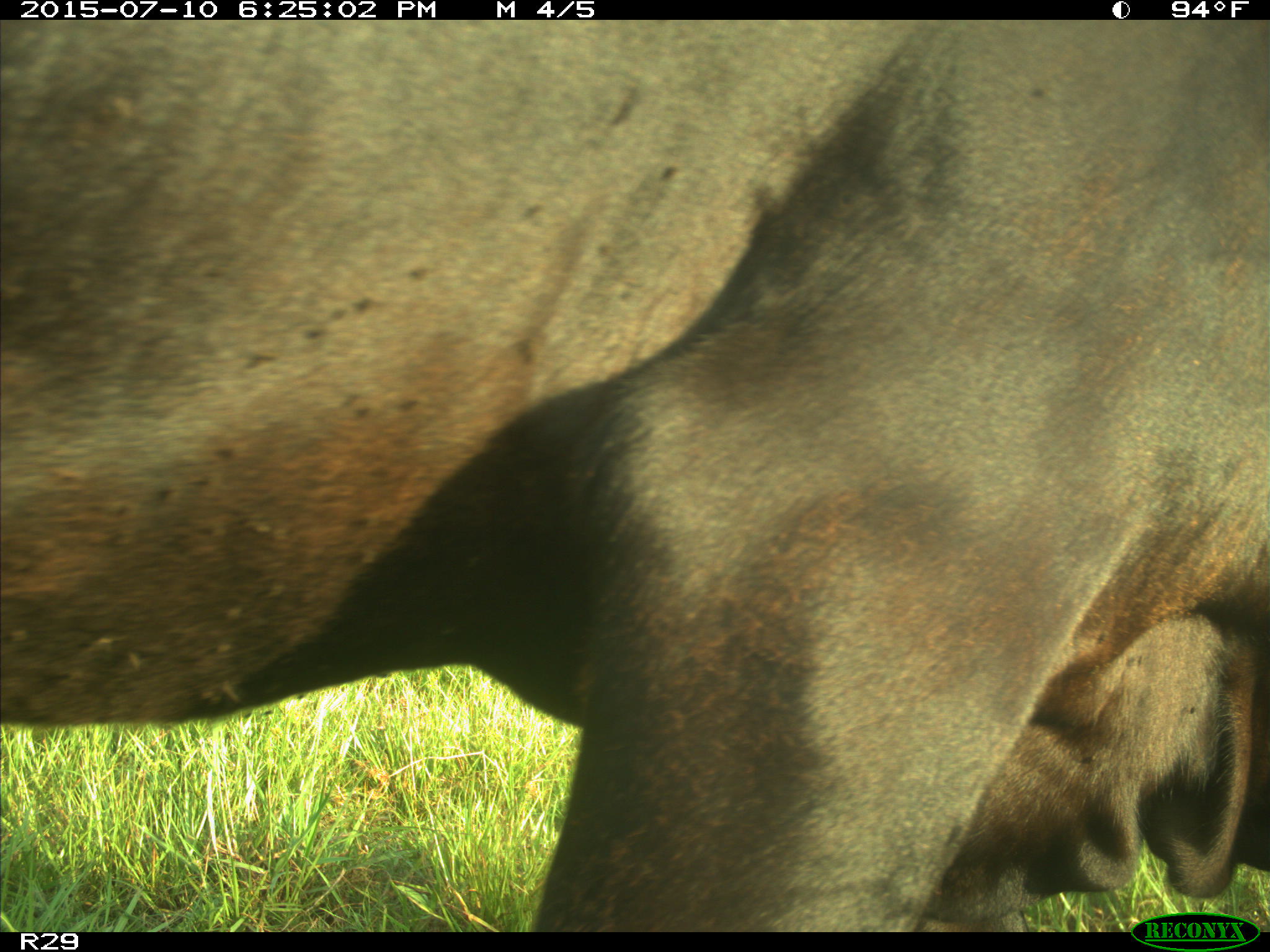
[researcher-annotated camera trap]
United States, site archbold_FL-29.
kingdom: Animalia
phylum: Chordata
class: Mammalia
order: Artiodactyla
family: Bovidae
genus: Bos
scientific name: Bos taurus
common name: domestic cow